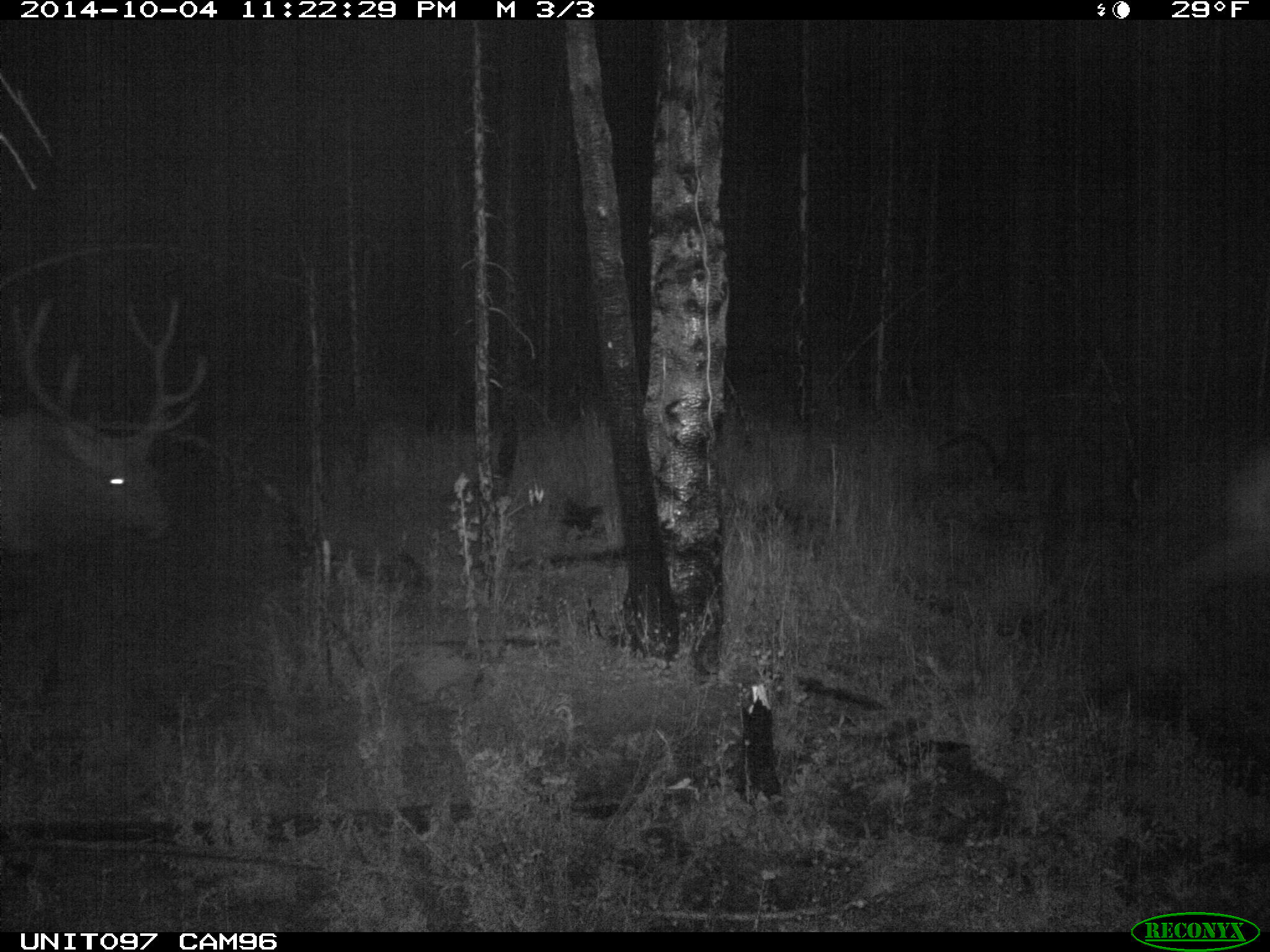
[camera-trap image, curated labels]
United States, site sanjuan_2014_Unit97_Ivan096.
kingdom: Animalia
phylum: Chordata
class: Mammalia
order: Artiodactyla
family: Cervidae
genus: Cervus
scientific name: Cervus elaphus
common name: red deer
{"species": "Cervus elaphus (red deer)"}